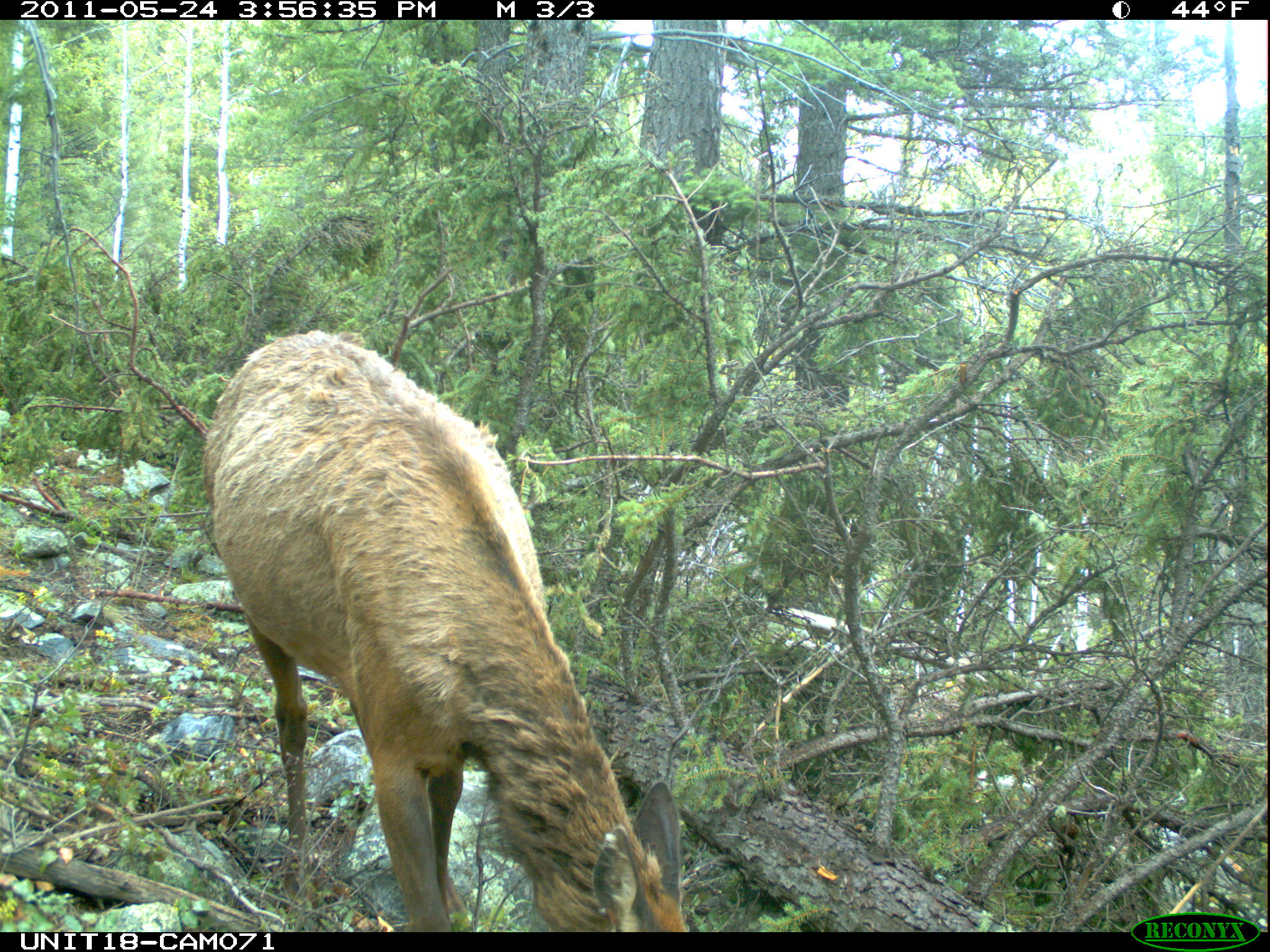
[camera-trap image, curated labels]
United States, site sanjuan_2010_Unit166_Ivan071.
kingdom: Animalia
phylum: Chordata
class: Mammalia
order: Artiodactyla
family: Cervidae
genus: Cervus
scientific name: Cervus elaphus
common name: red deer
Cervus elaphus (red deer).